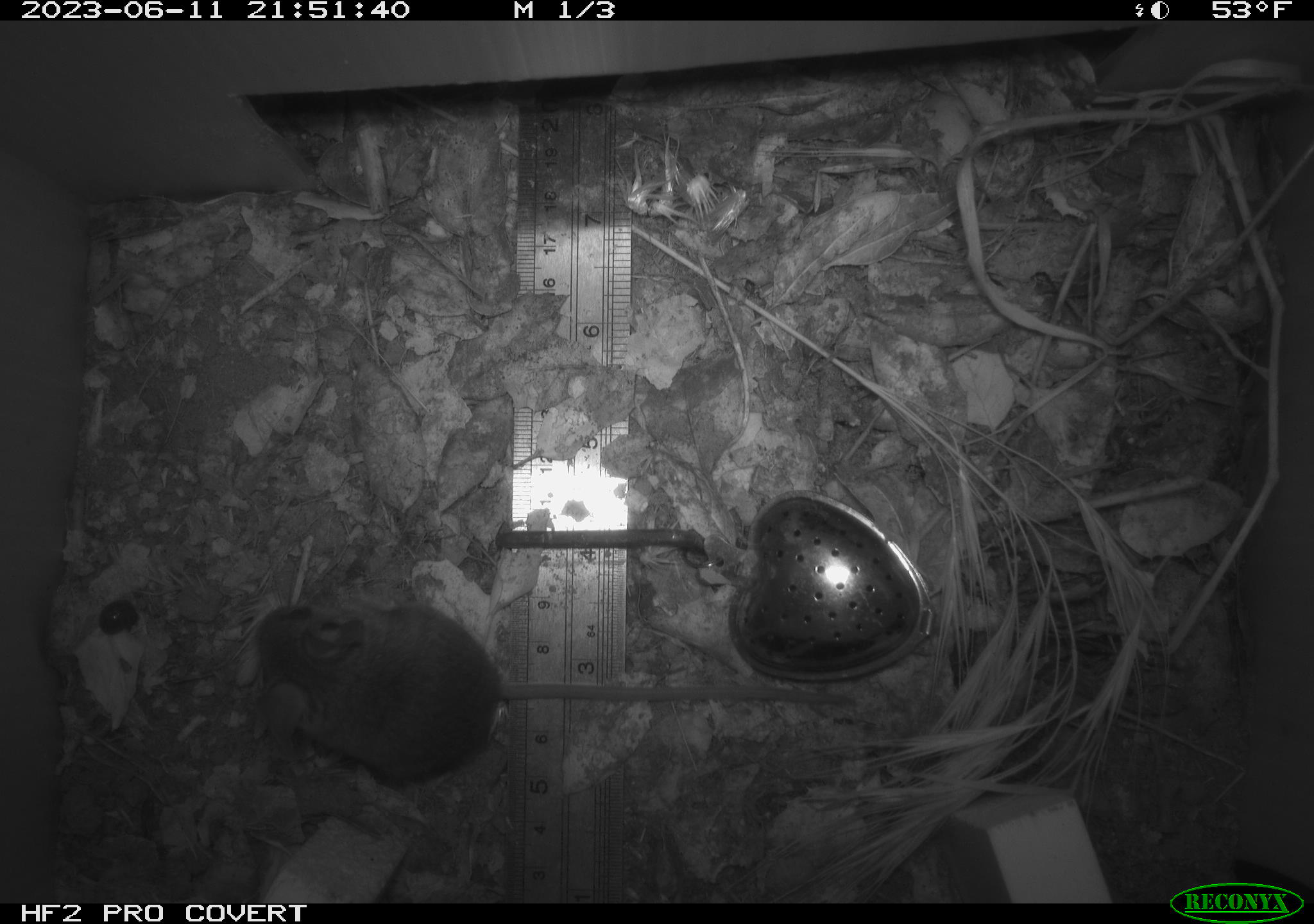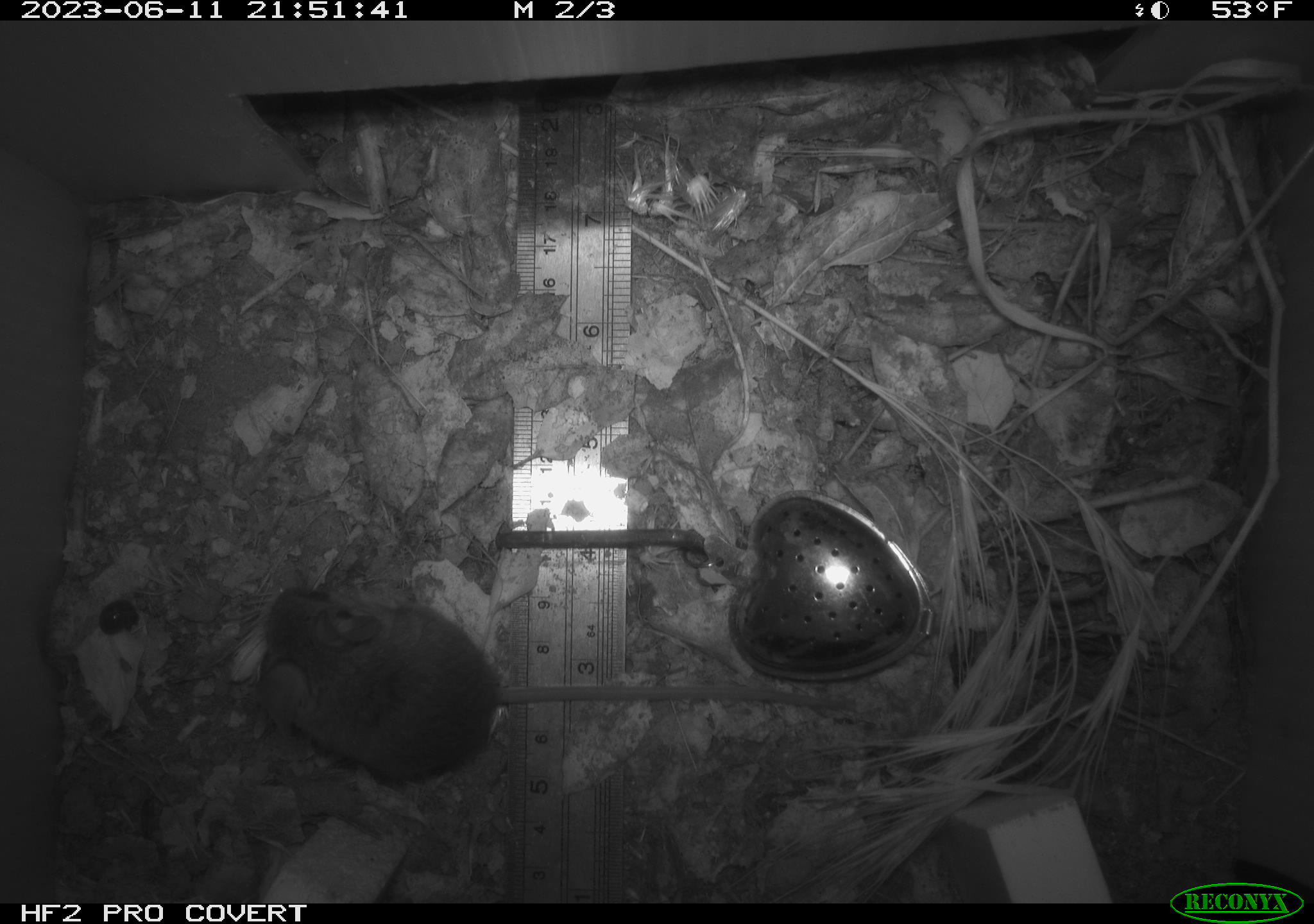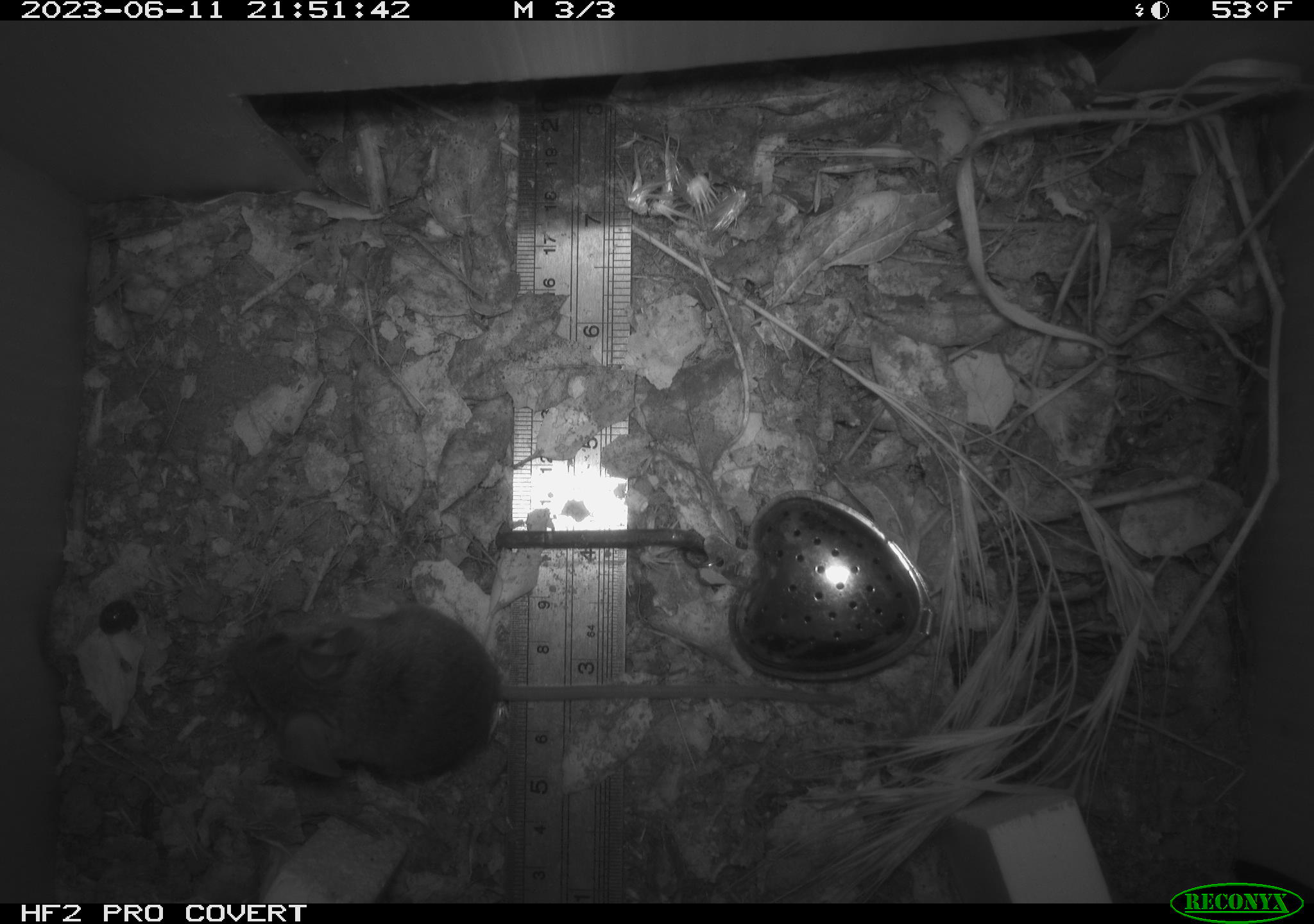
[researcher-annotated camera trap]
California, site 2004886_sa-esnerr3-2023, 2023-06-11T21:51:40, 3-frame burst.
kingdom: Animalia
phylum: Chordata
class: Mammalia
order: Rodentia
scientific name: Rodentia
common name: mouse species